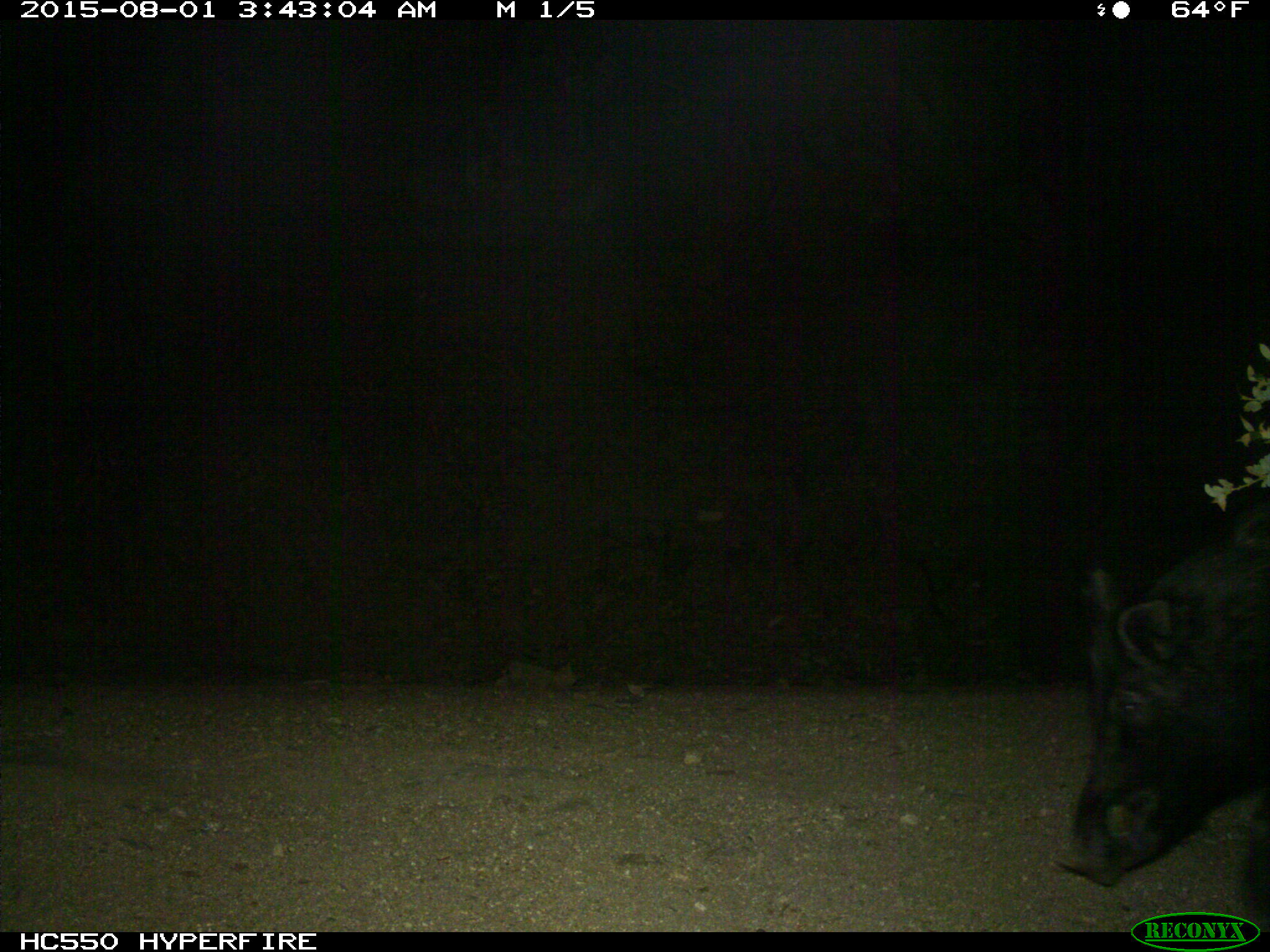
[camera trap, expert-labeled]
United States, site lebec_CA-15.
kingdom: Animalia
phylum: Chordata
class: Mammalia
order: Artiodactyla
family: Suidae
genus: Sus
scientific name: Sus scrofa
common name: wild boar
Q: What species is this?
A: Sus scrofa (wild boar).